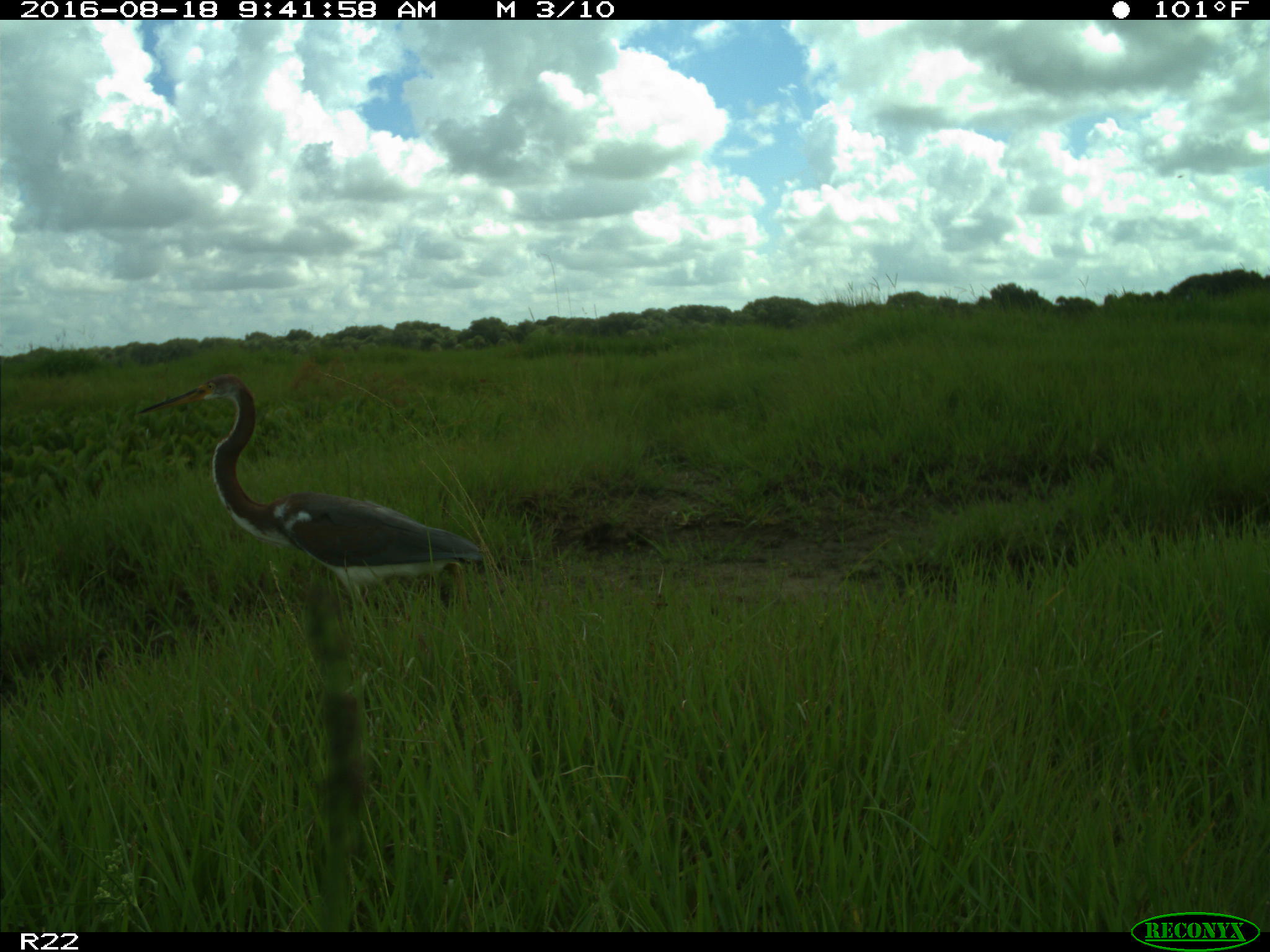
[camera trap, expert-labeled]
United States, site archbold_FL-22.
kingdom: Animalia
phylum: Chordata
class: Aves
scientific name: Aves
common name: birds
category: unidentified bird